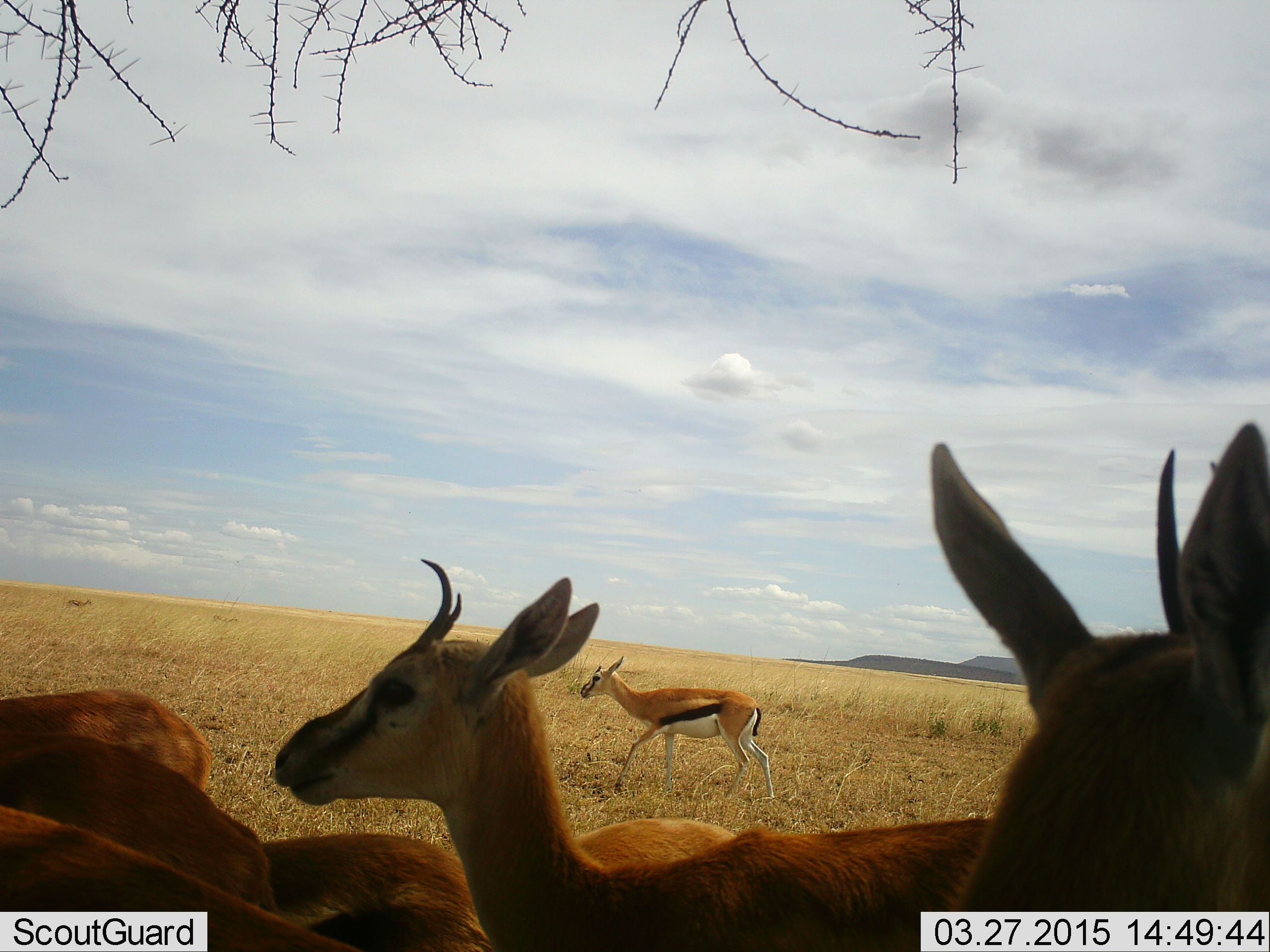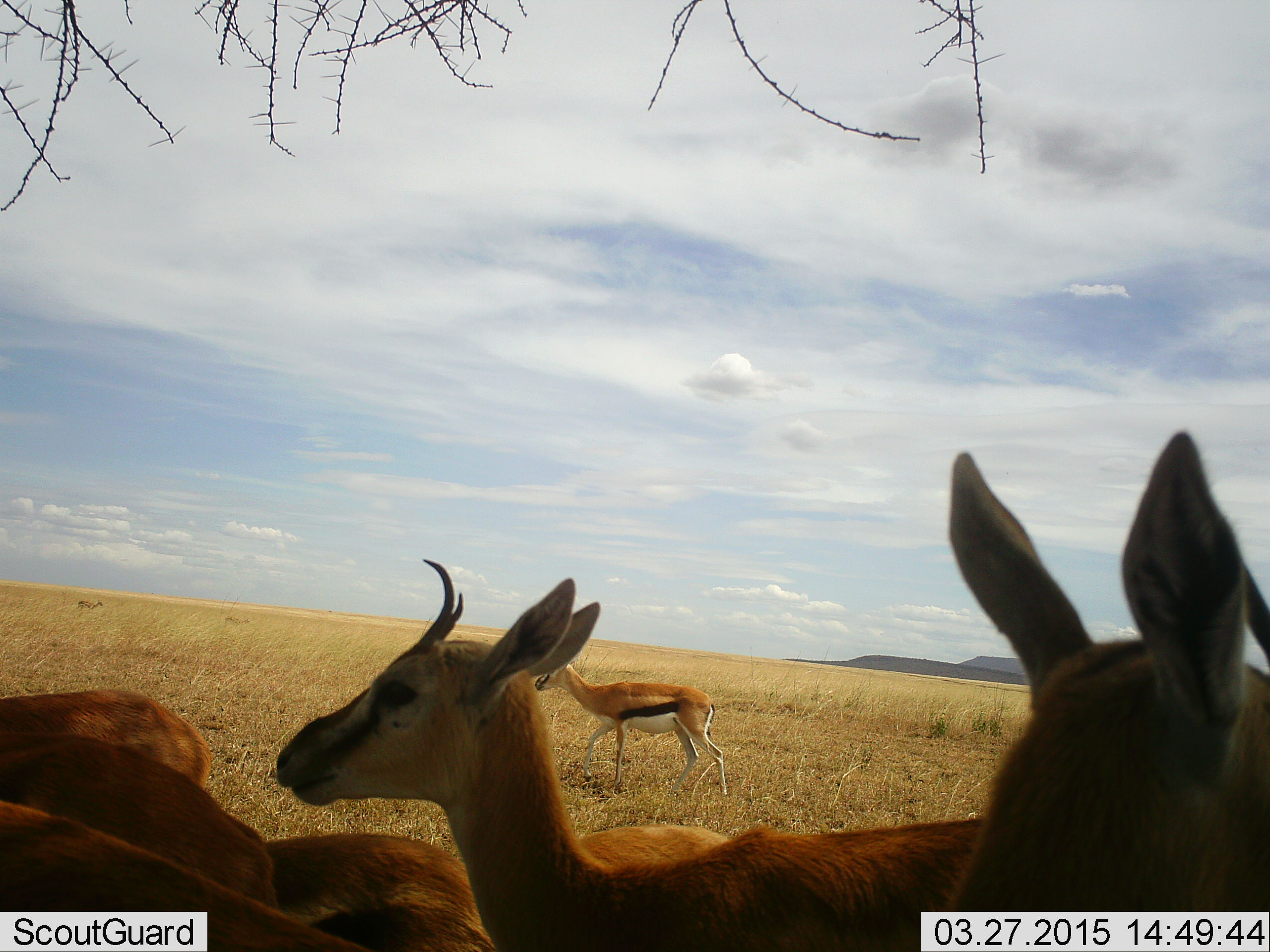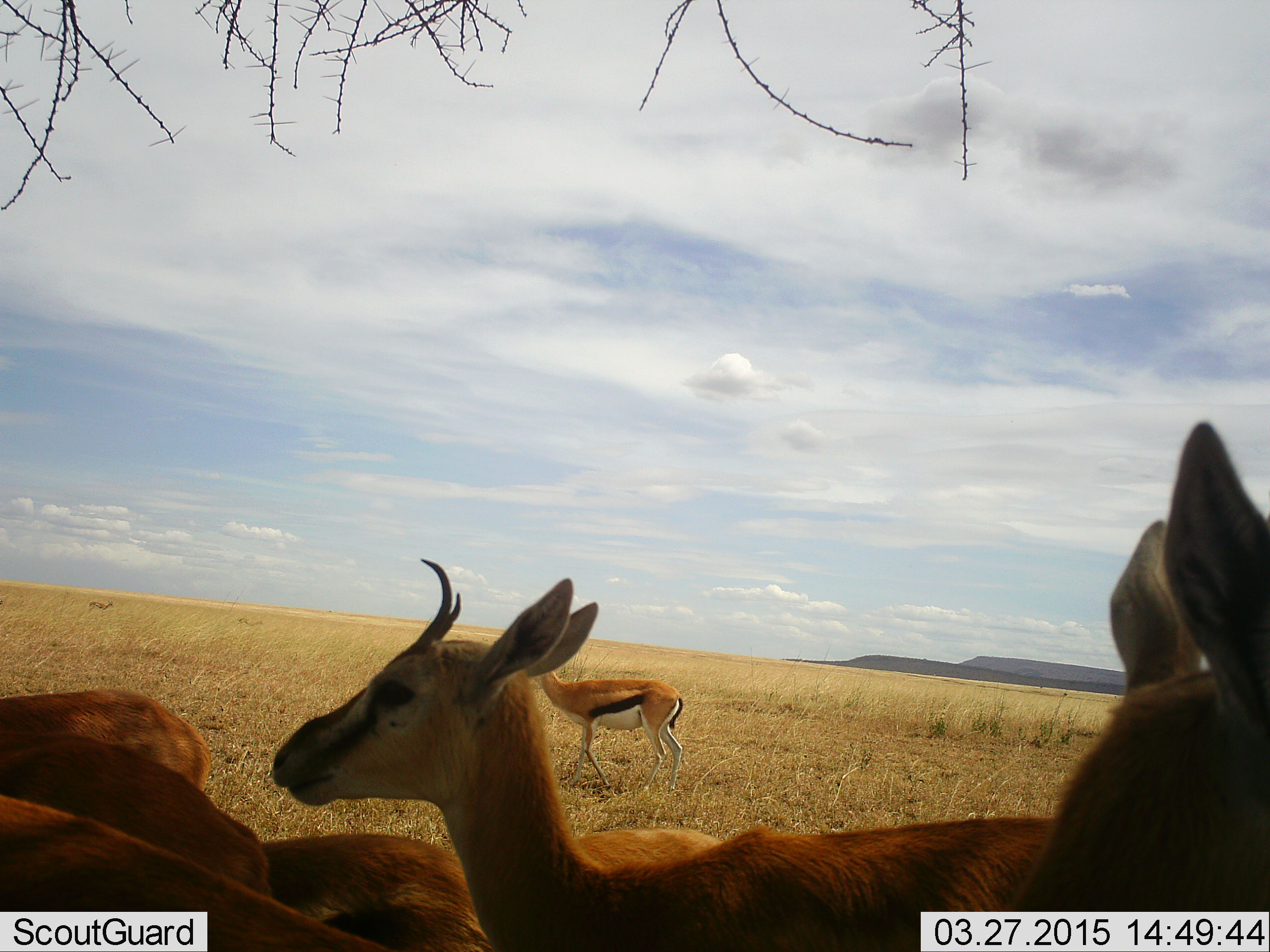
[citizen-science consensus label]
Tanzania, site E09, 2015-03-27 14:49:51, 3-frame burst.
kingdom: Animalia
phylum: Chordata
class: Mammalia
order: Artiodactyla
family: Bovidae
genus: Eudorcas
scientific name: Eudorcas thomsonii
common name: thomson's gazelle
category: gazellethomsons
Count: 8.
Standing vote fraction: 90%.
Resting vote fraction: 10%.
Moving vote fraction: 70%.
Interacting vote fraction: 10%.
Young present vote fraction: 10%.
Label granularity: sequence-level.